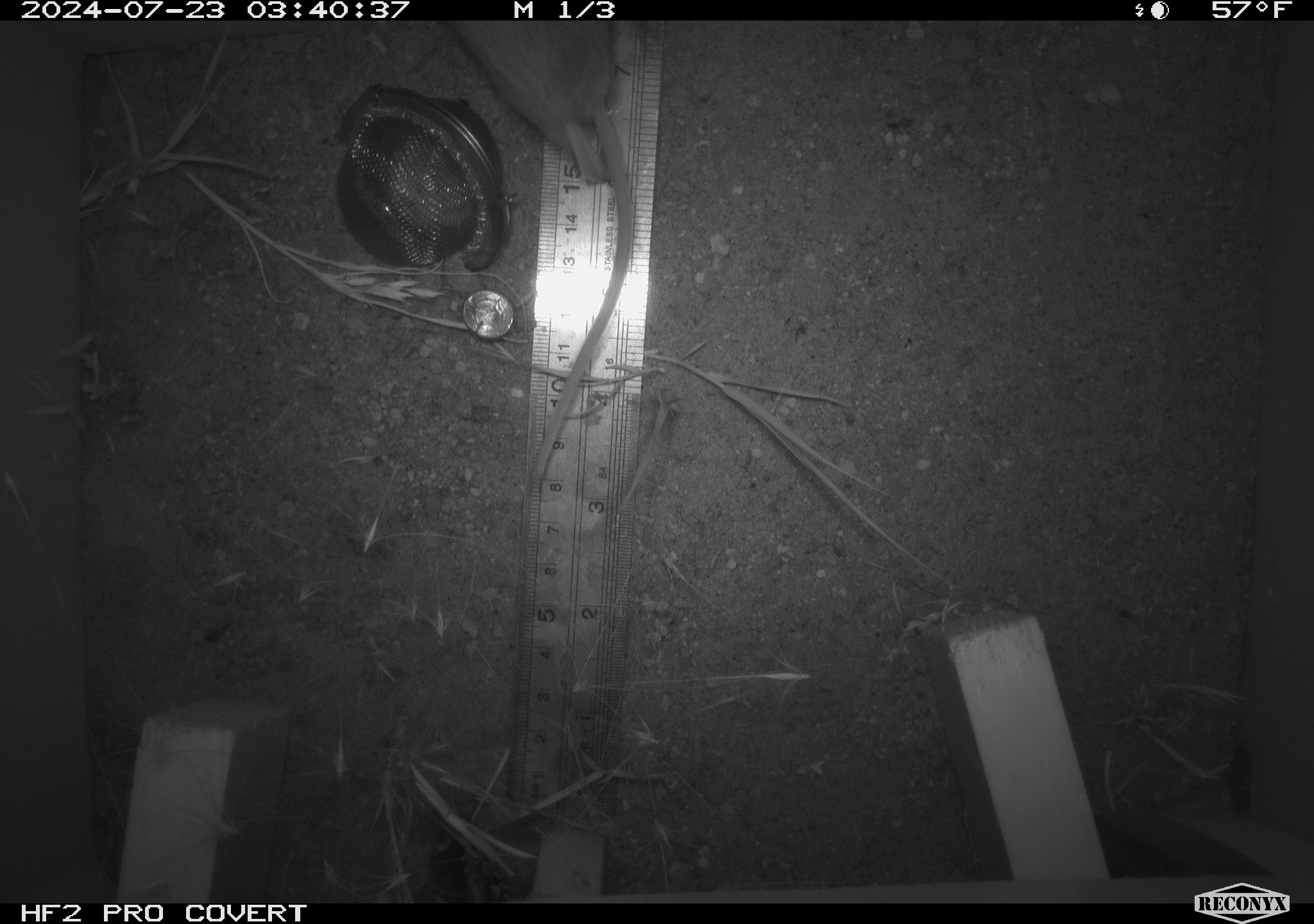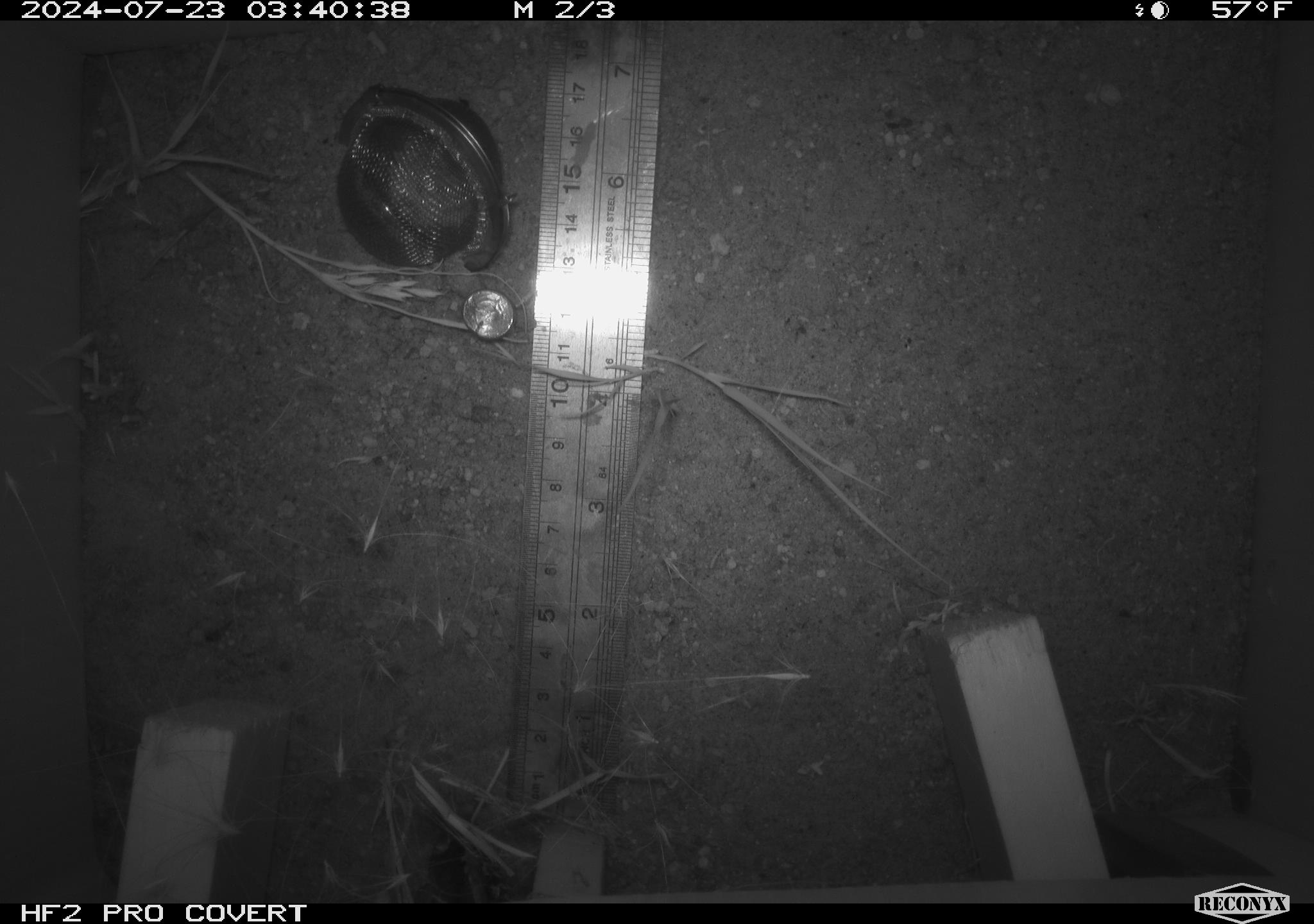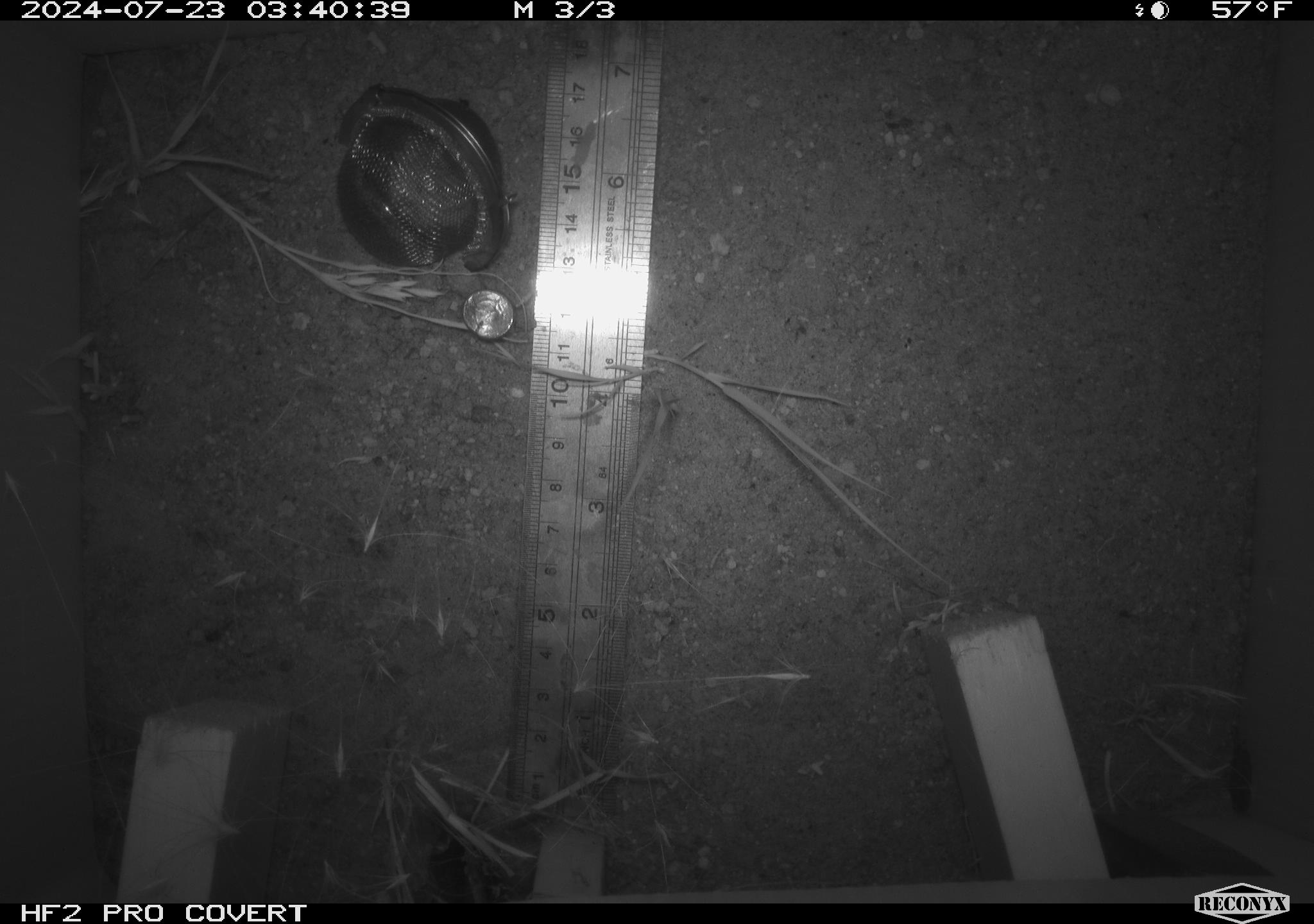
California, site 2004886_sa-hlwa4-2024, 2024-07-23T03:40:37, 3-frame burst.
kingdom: Animalia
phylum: Chordata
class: Mammalia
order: Rodentia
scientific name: Rodentia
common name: rodent